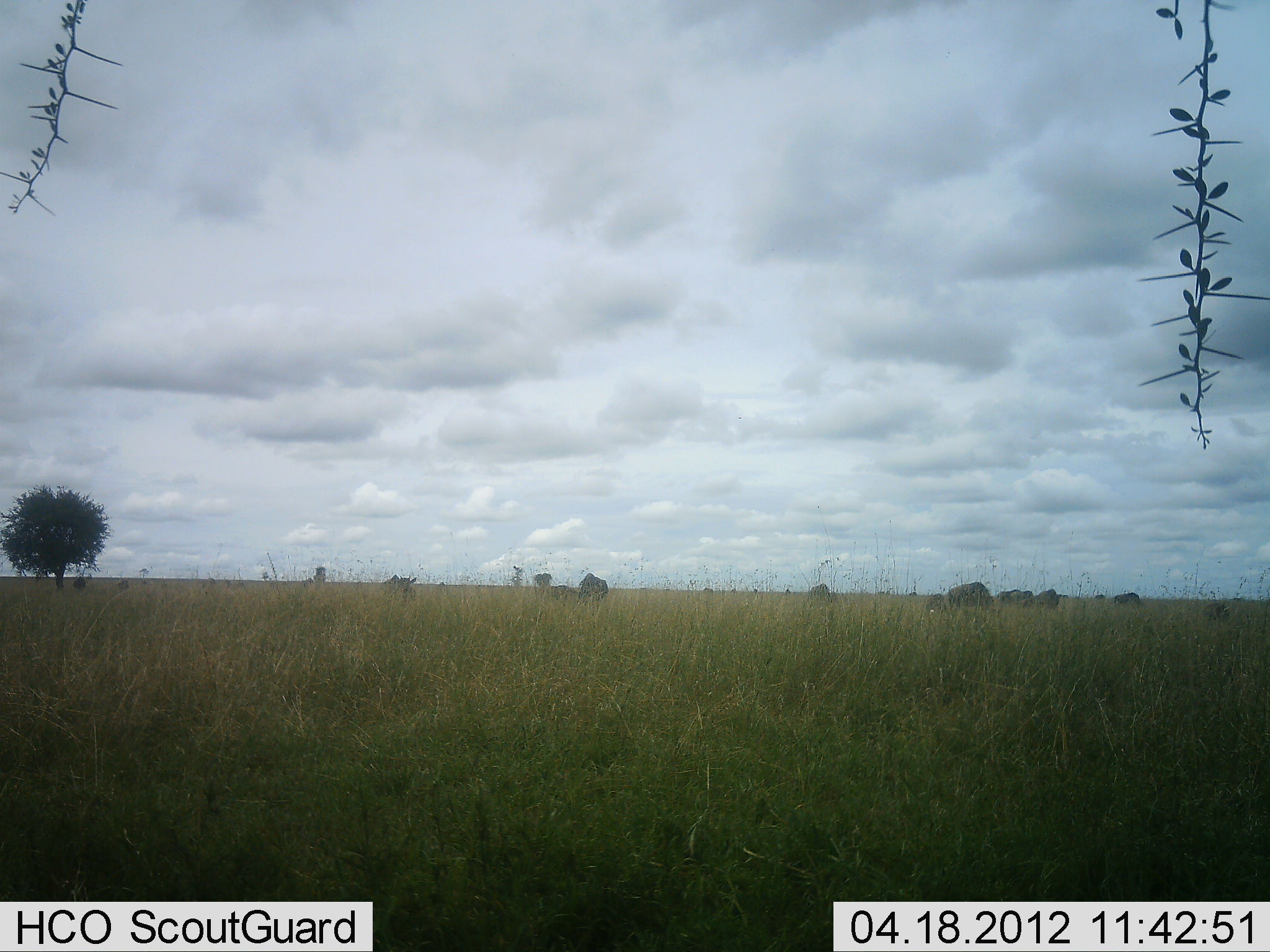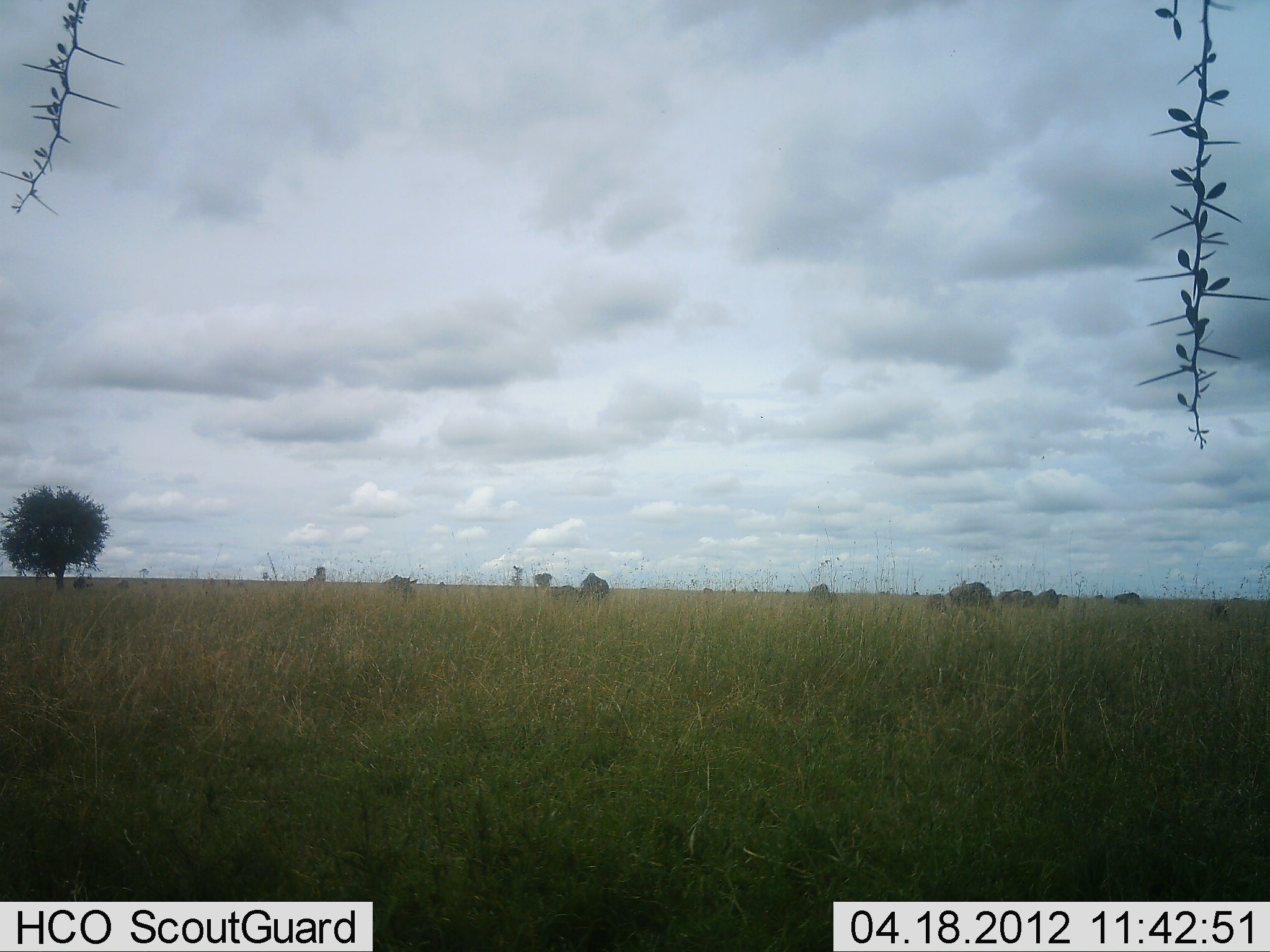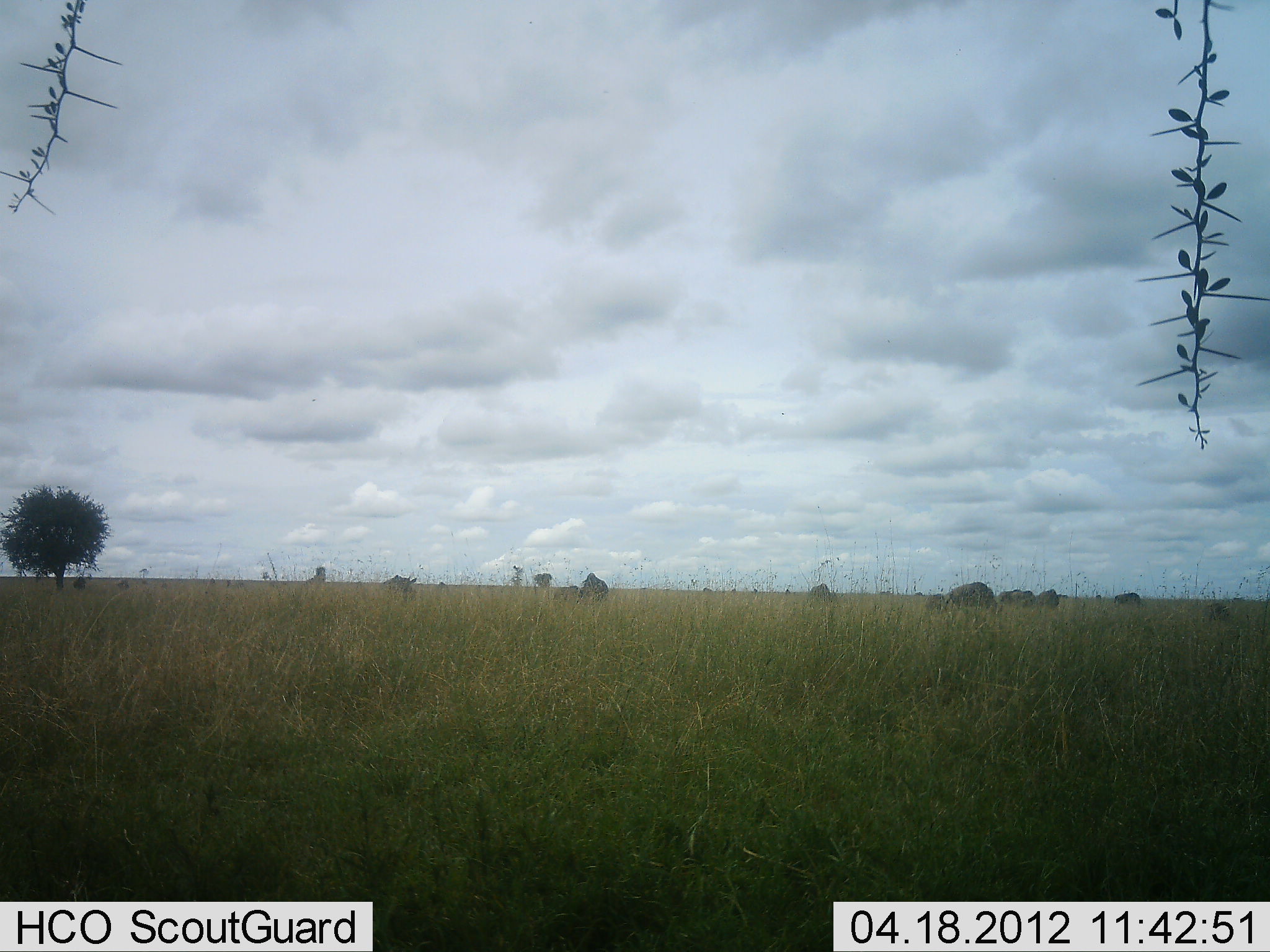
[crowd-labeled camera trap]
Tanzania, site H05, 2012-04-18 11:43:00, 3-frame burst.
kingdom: Animalia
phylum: Chordata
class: Mammalia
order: Artiodactyla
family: Bovidae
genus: Connochaetes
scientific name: Connochaetes taurinus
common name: blue wildebeest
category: wildebeest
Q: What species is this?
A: Wildebeest (blue wildebeest) (Connochaetes taurinus).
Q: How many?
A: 11-50.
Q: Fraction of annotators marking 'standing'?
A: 40%.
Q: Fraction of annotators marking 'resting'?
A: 0%.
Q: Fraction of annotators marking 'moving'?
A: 7%.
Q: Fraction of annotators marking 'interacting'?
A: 0%.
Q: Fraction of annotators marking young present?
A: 20%.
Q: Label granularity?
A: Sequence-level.